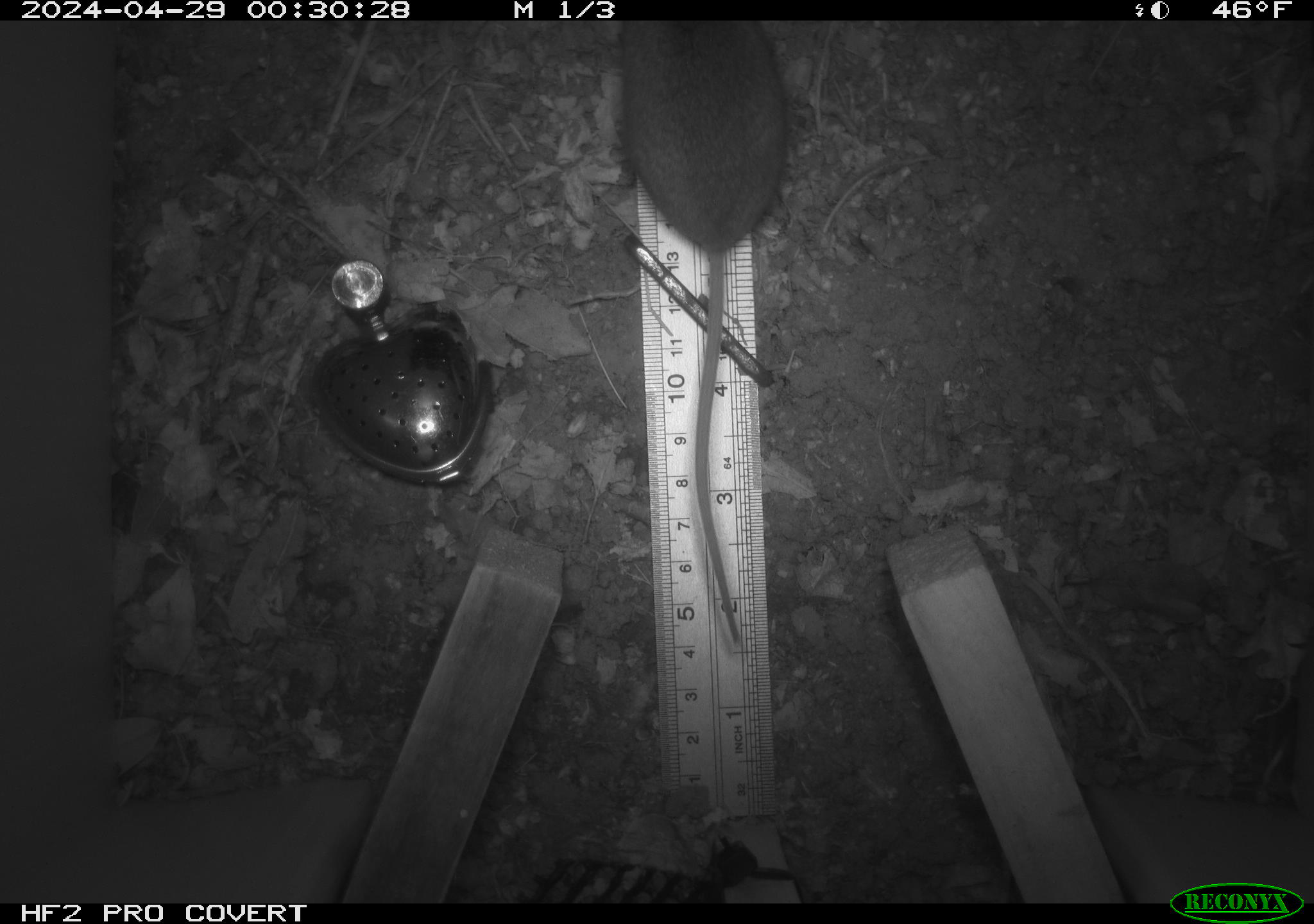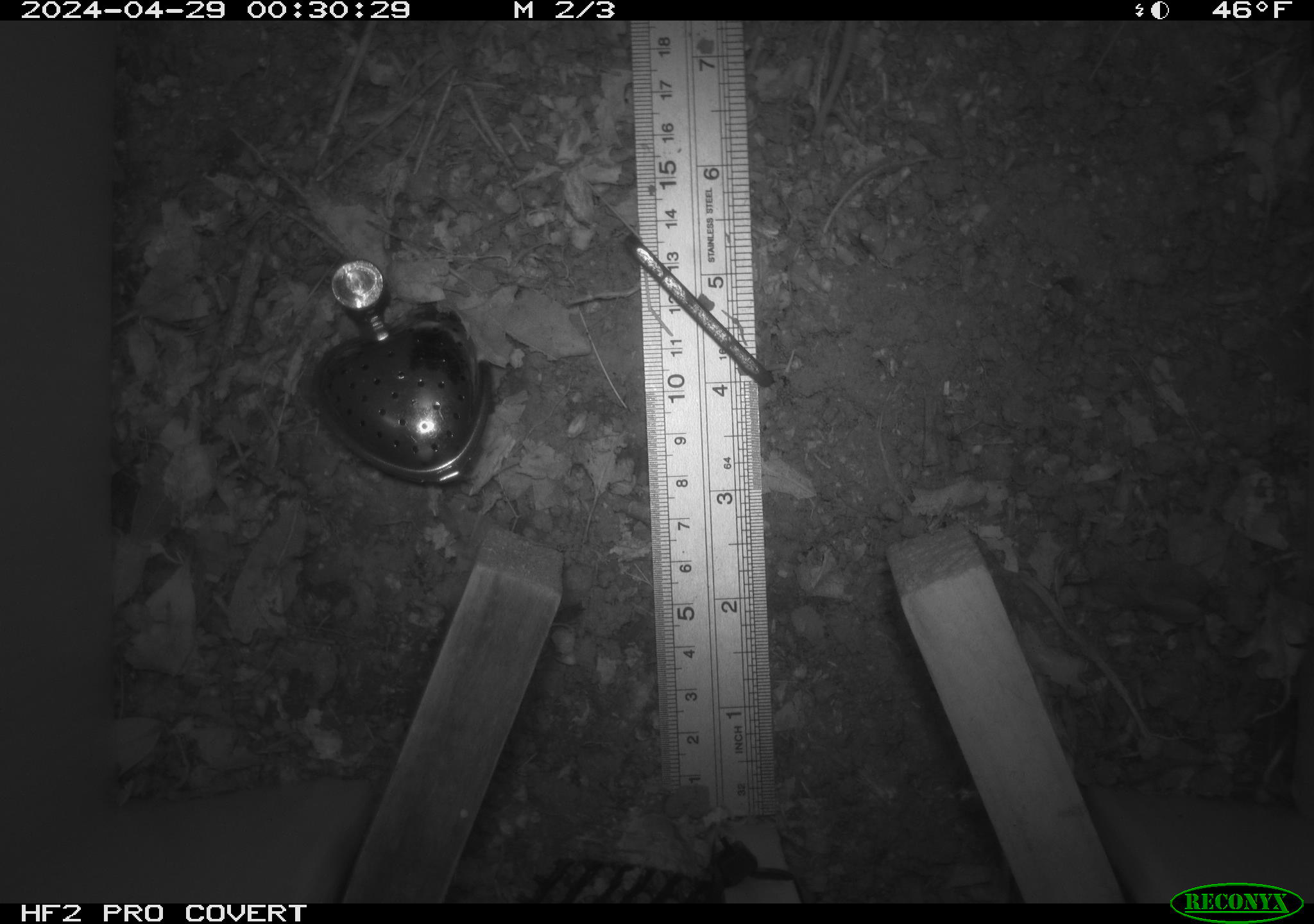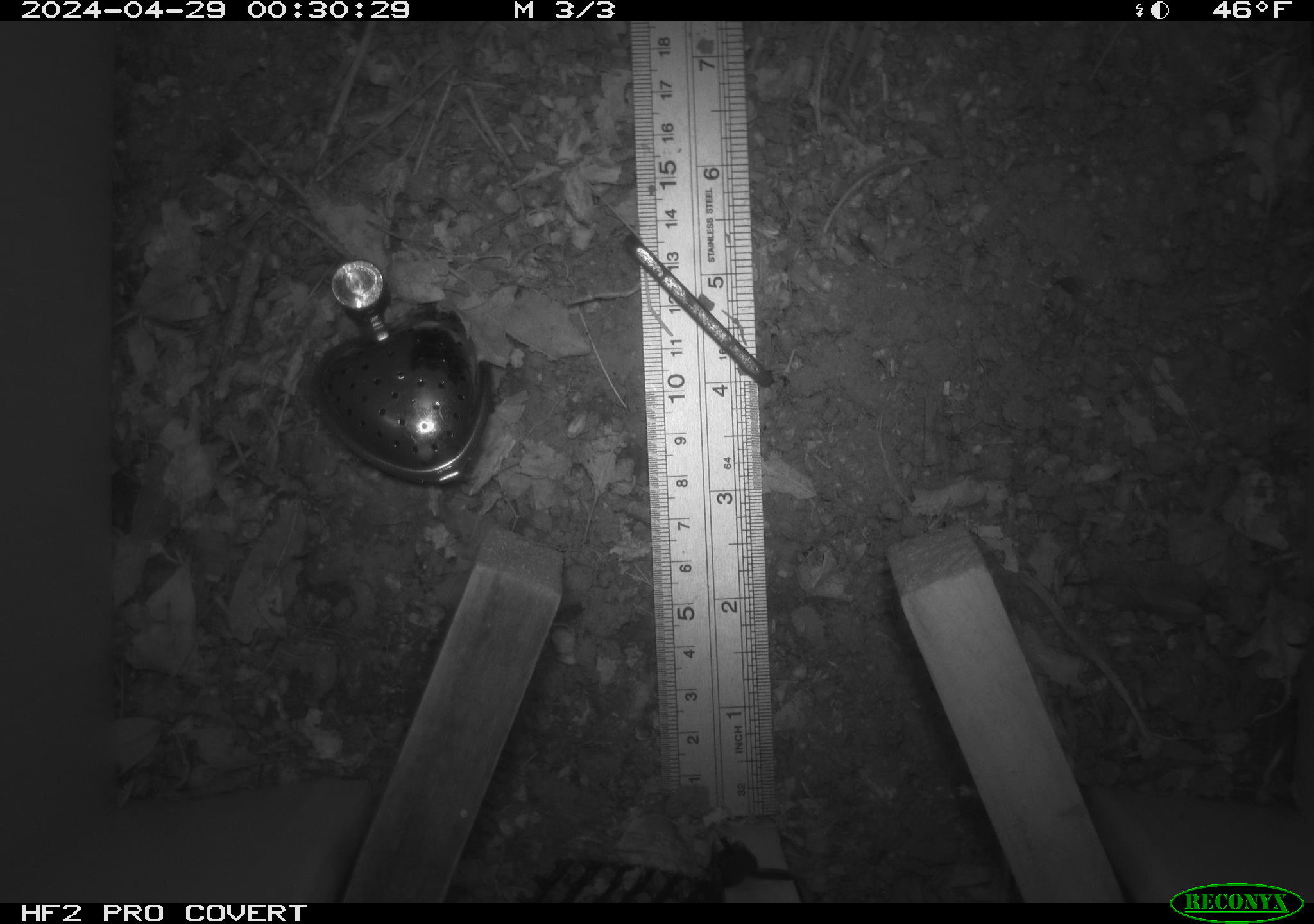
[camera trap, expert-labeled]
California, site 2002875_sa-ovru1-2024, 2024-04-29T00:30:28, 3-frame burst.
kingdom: Animalia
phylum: Chordata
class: Mammalia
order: Rodentia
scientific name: Rodentia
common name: rodent